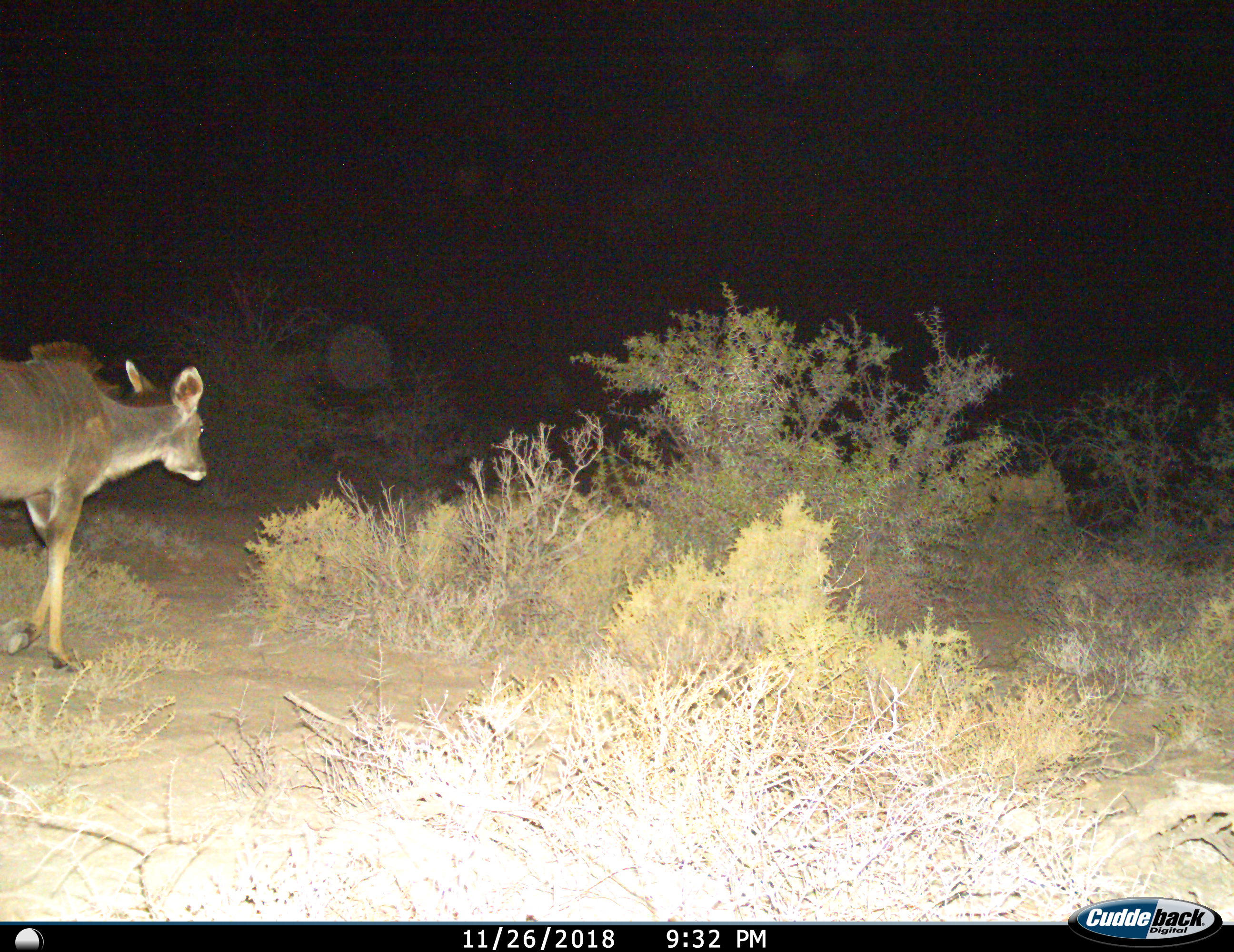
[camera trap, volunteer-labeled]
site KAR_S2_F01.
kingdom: Animalia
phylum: Chordata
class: Mammalia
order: Artiodactyla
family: Bovidae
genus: Tragelaphus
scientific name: Tragelaphus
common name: kudu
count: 1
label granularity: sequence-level